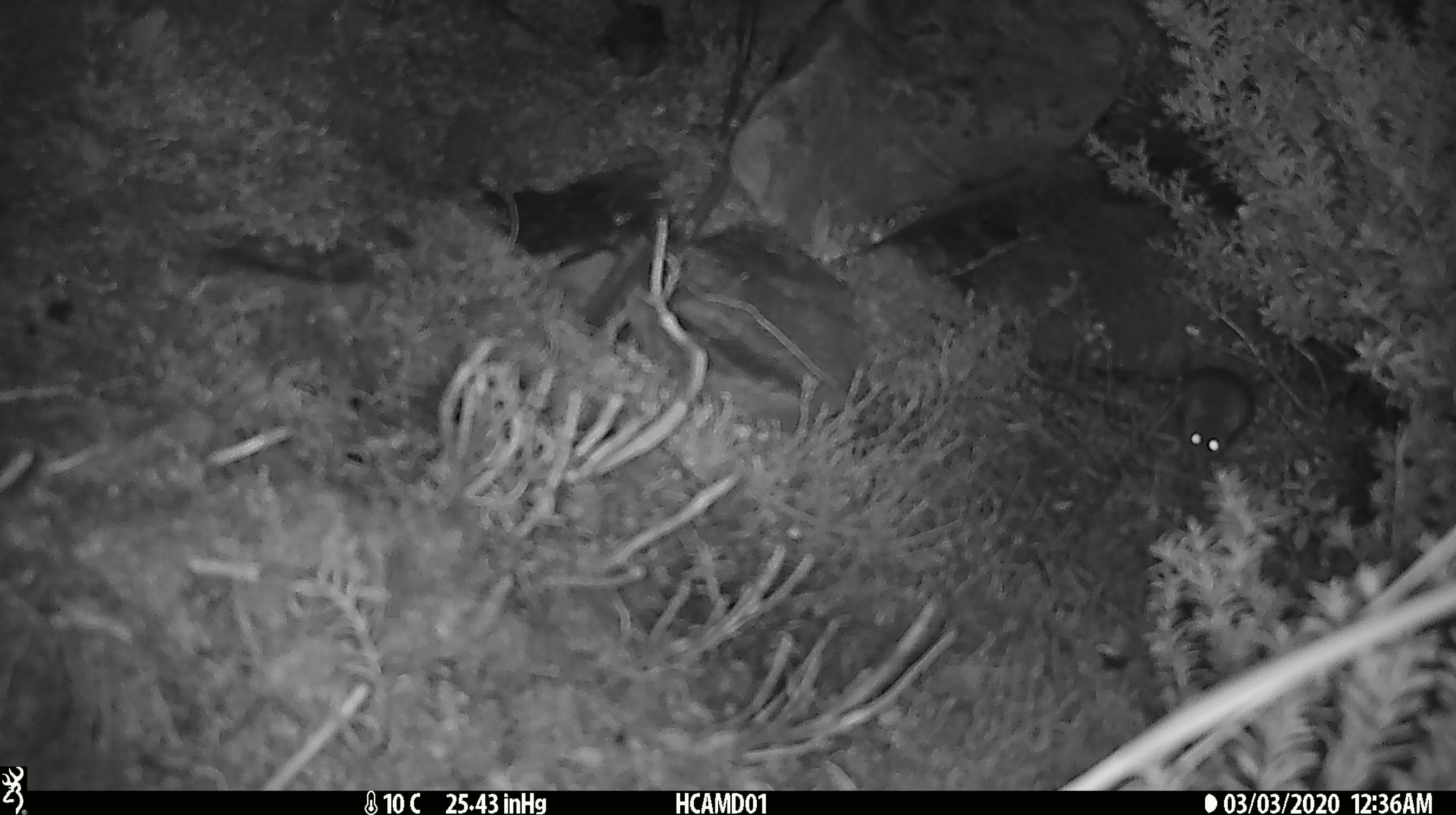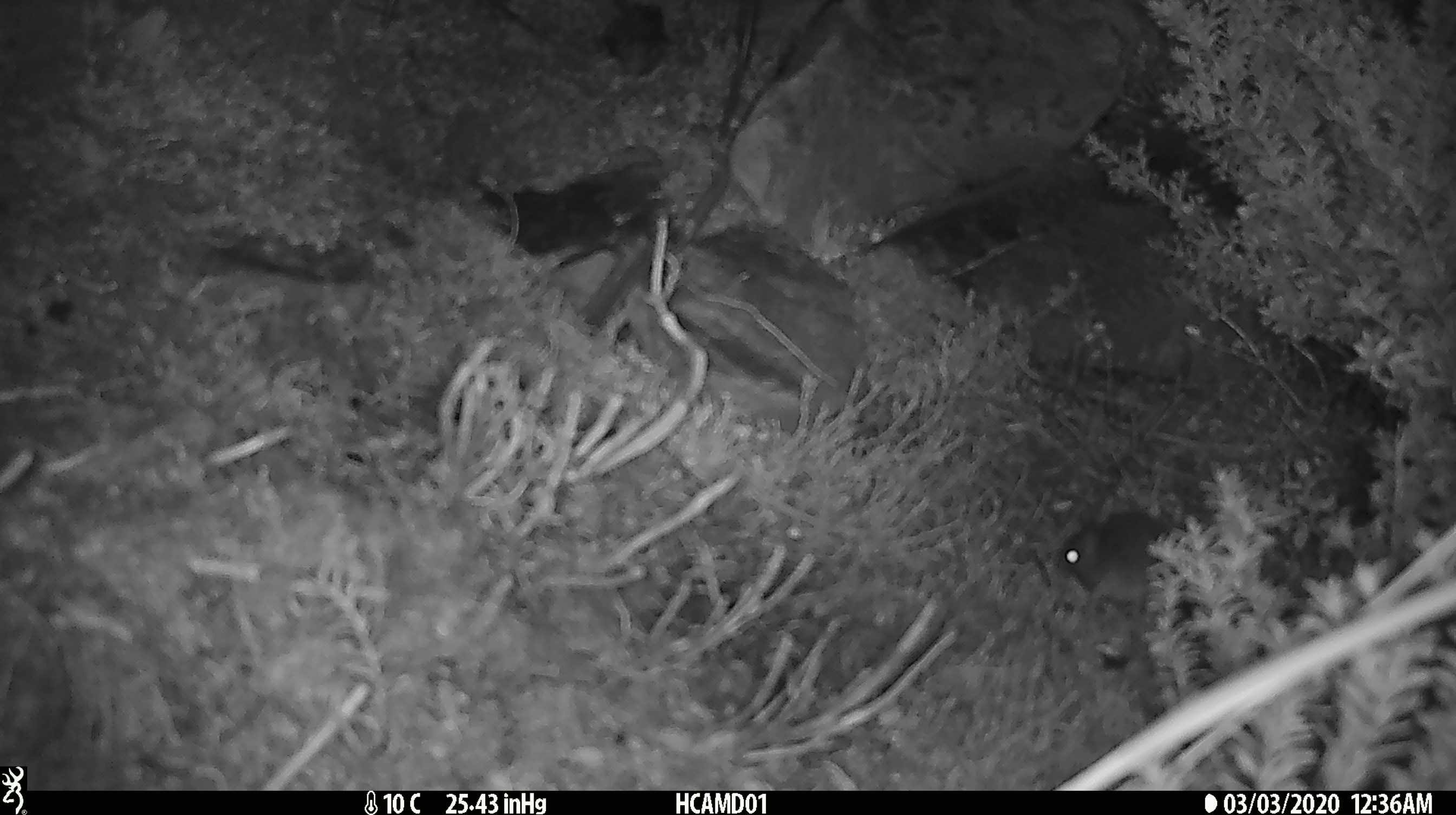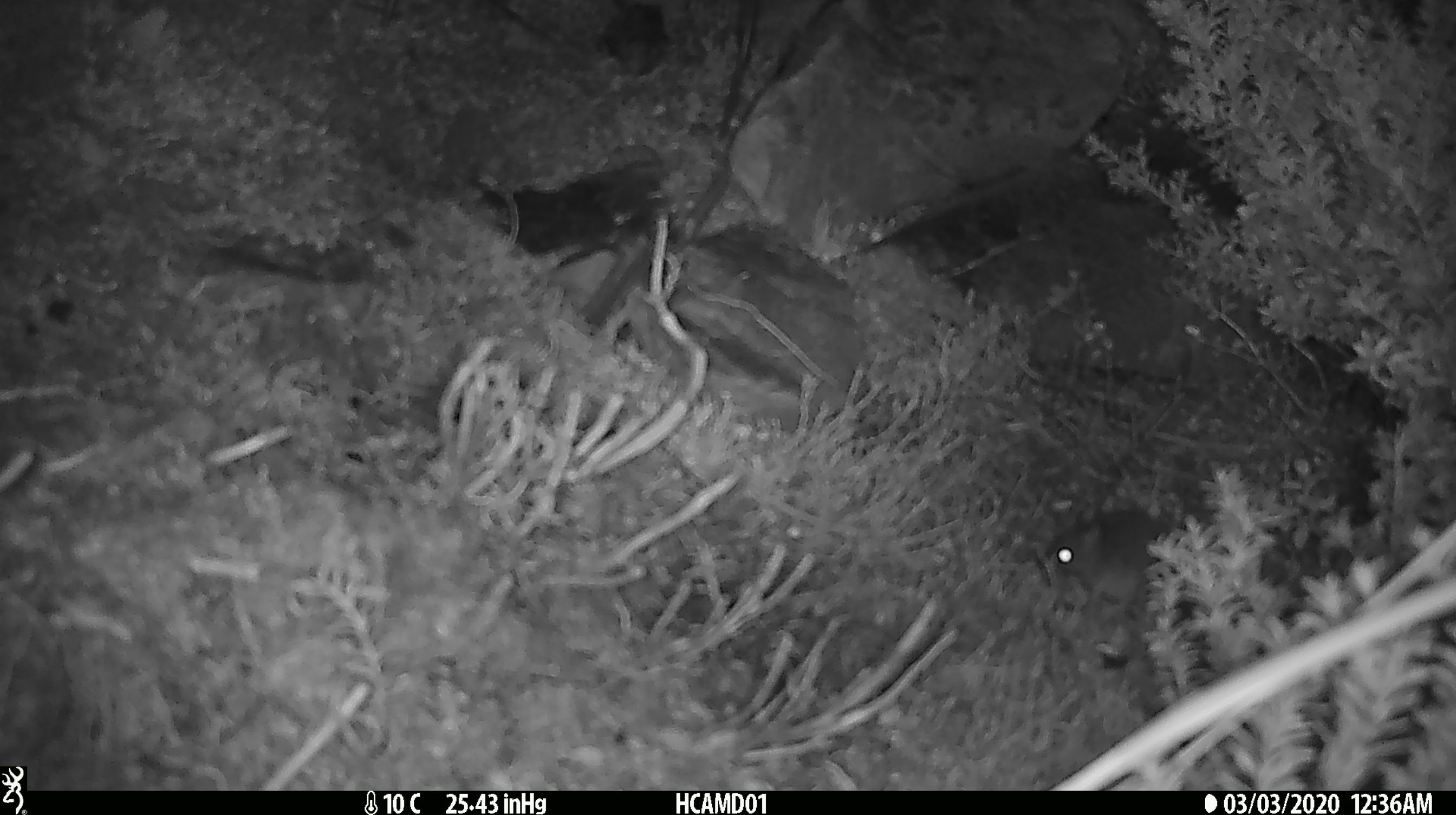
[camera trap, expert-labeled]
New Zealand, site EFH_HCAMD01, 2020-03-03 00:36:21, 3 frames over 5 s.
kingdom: Animalia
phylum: Chordata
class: Mammalia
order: Rodentia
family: Muridae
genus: Mus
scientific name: Mus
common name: mouse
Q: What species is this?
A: Mouse (Mus).